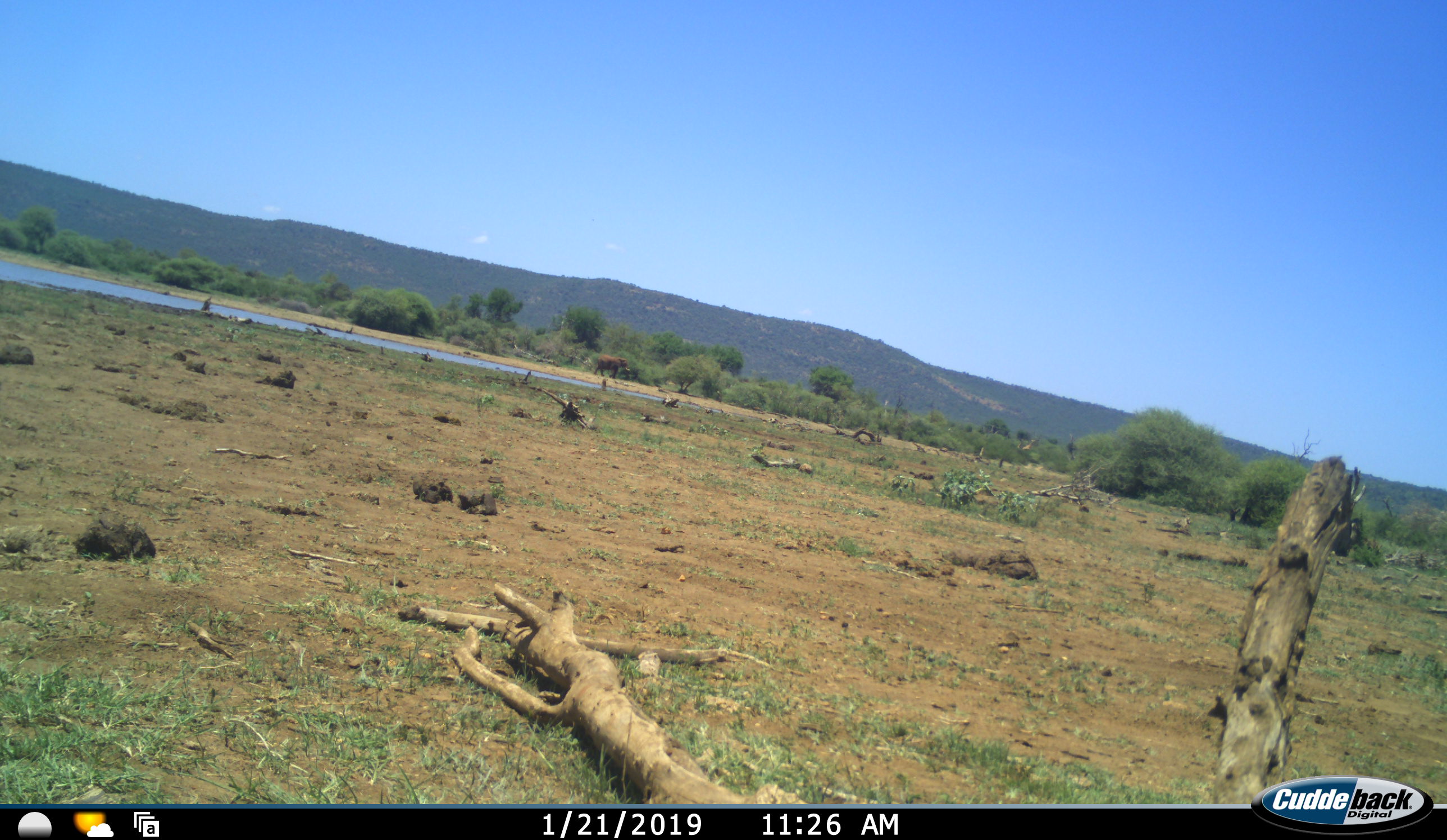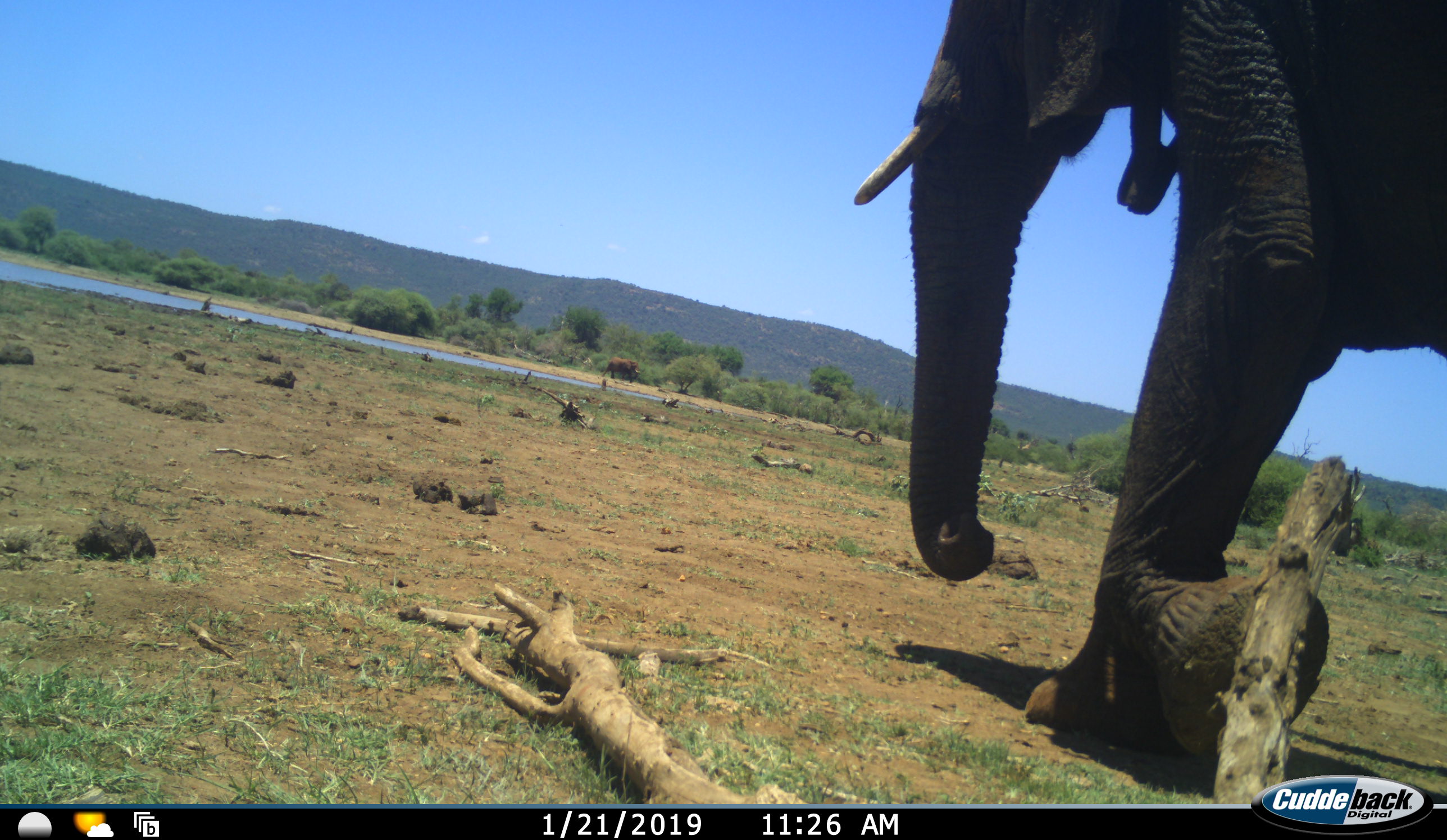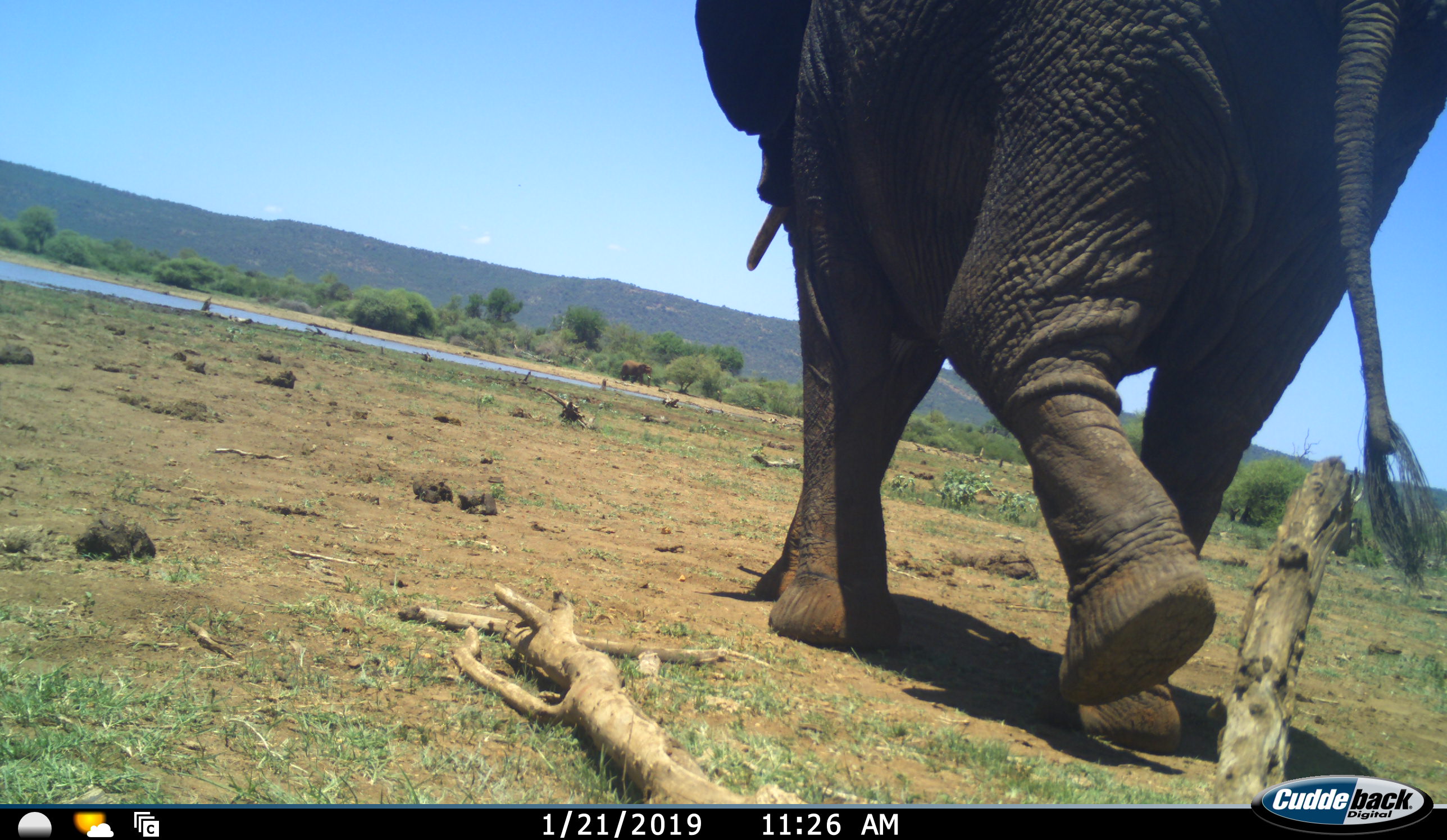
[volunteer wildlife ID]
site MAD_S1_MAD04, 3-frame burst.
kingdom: Animalia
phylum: Chordata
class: Mammalia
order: Proboscidea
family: Elephantidae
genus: Loxodonta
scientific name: Loxodonta africana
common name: african bush elephant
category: elephant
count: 2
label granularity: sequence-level